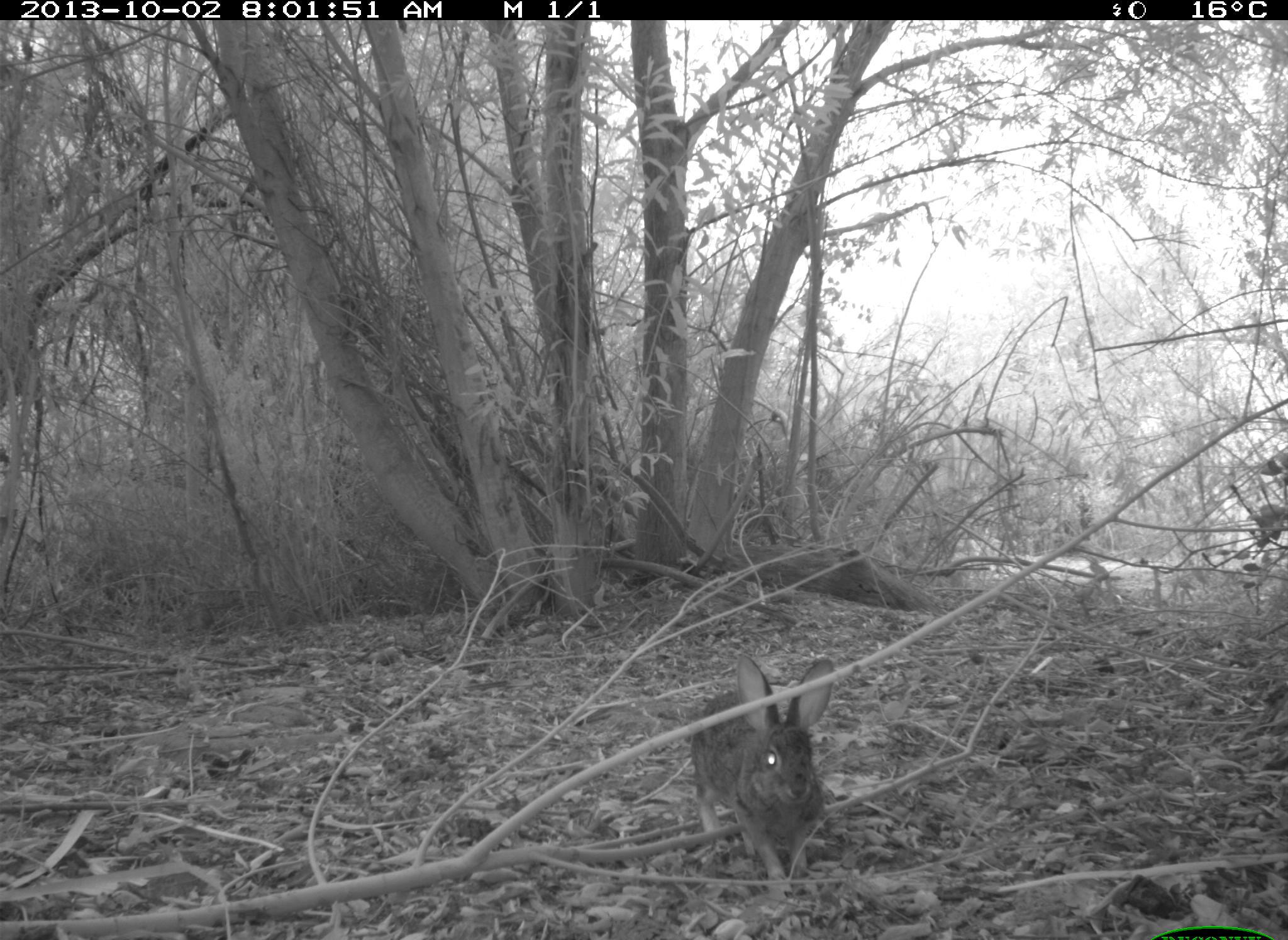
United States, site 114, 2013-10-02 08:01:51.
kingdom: Animalia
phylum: Chordata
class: Mammalia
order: Lagomorpha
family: Leporidae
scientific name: Leporidae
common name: rabbits and hares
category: rabbit